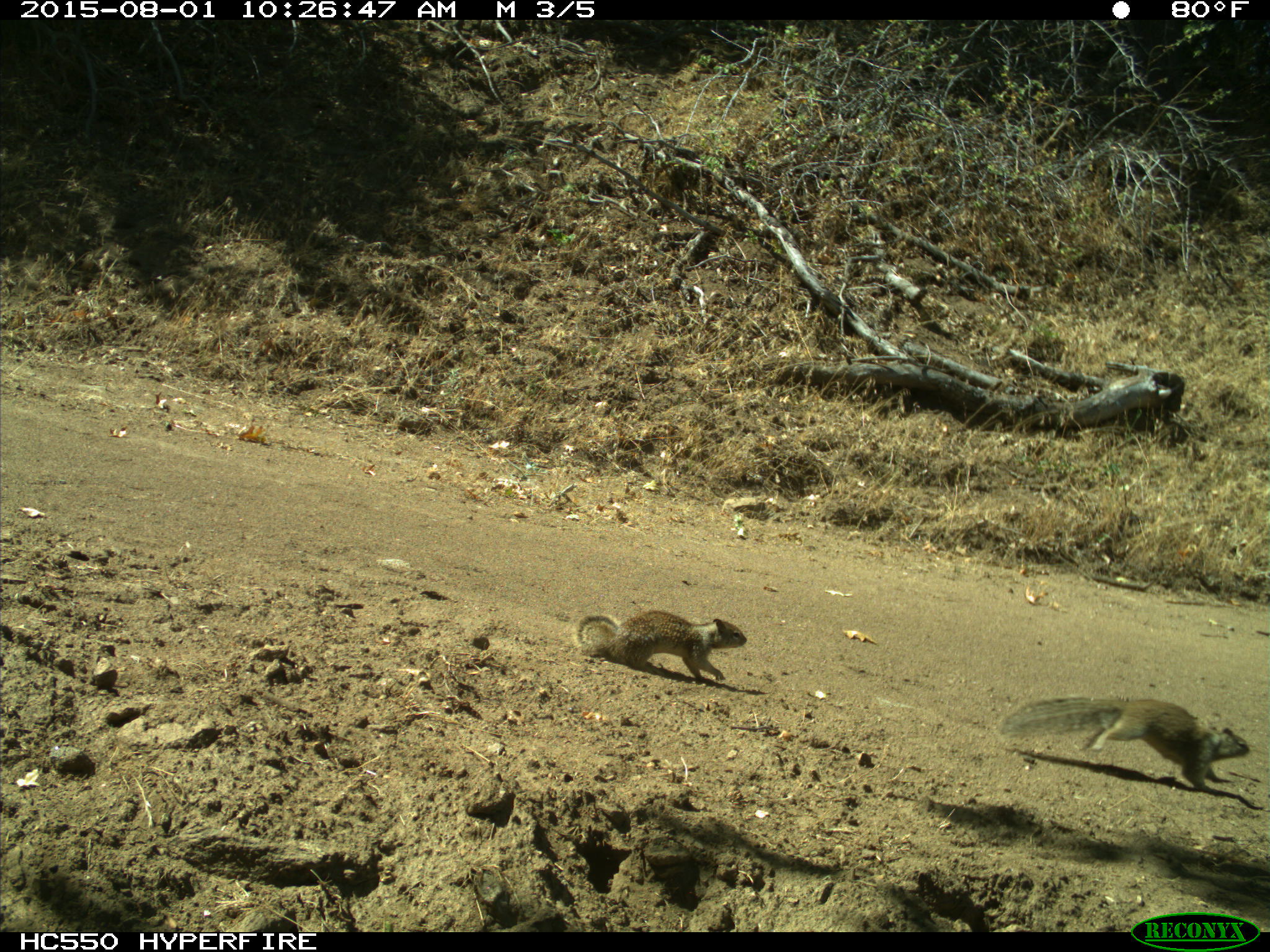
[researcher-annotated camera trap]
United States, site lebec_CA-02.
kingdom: Animalia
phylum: Chordata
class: Mammalia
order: Rodentia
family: Sciuridae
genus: Otospermophilus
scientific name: Otospermophilus beecheyi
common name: california ground squirrel